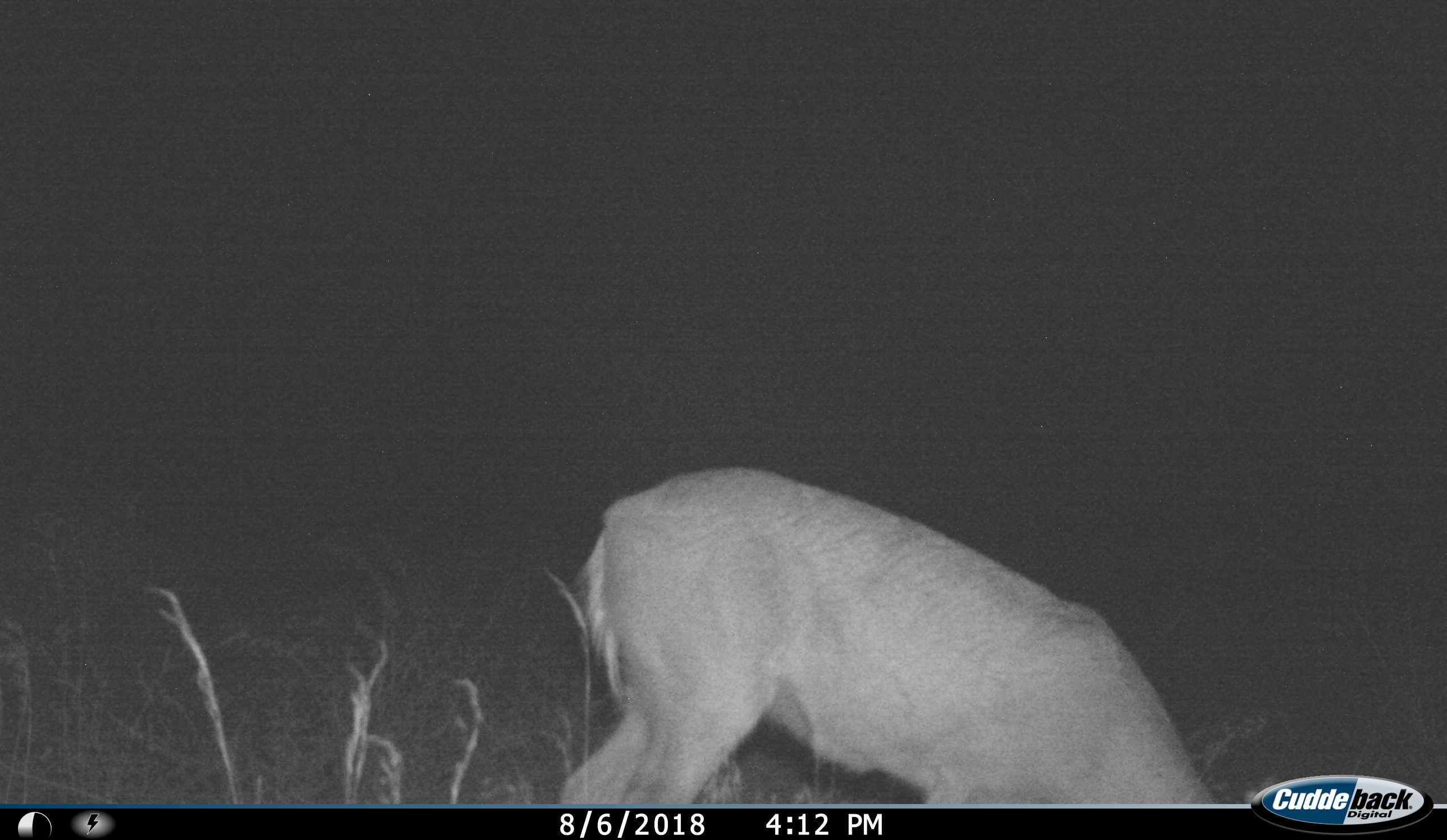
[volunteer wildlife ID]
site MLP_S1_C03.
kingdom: Animalia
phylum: Chordata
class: Mammalia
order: Artiodactyla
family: Bovidae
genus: Sylvicapra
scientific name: Sylvicapra grimmia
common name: common duiker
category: duikercommongrey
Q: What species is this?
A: Duikercommongrey (common duiker) (Sylvicapra grimmia).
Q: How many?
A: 1.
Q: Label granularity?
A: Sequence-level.